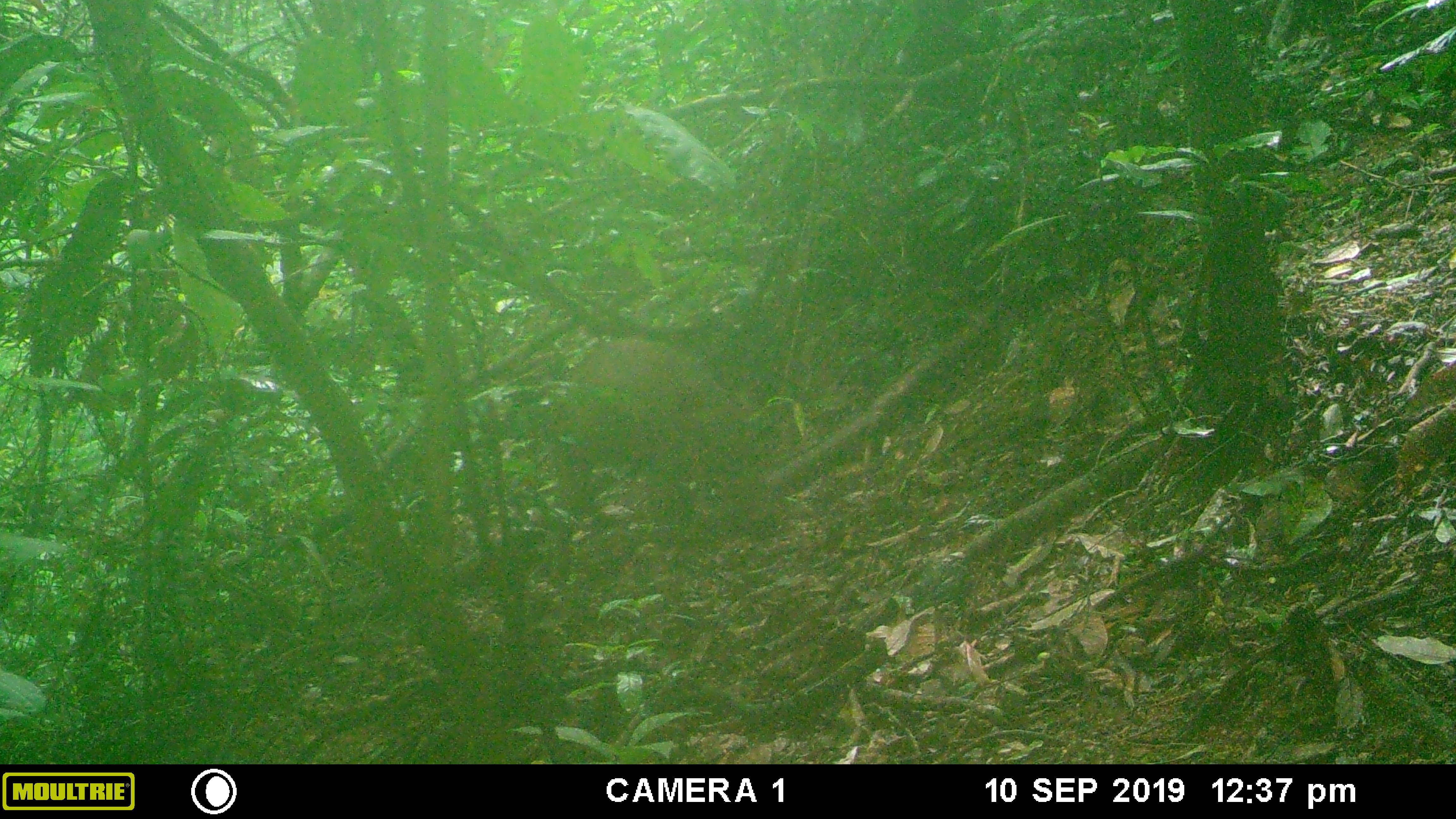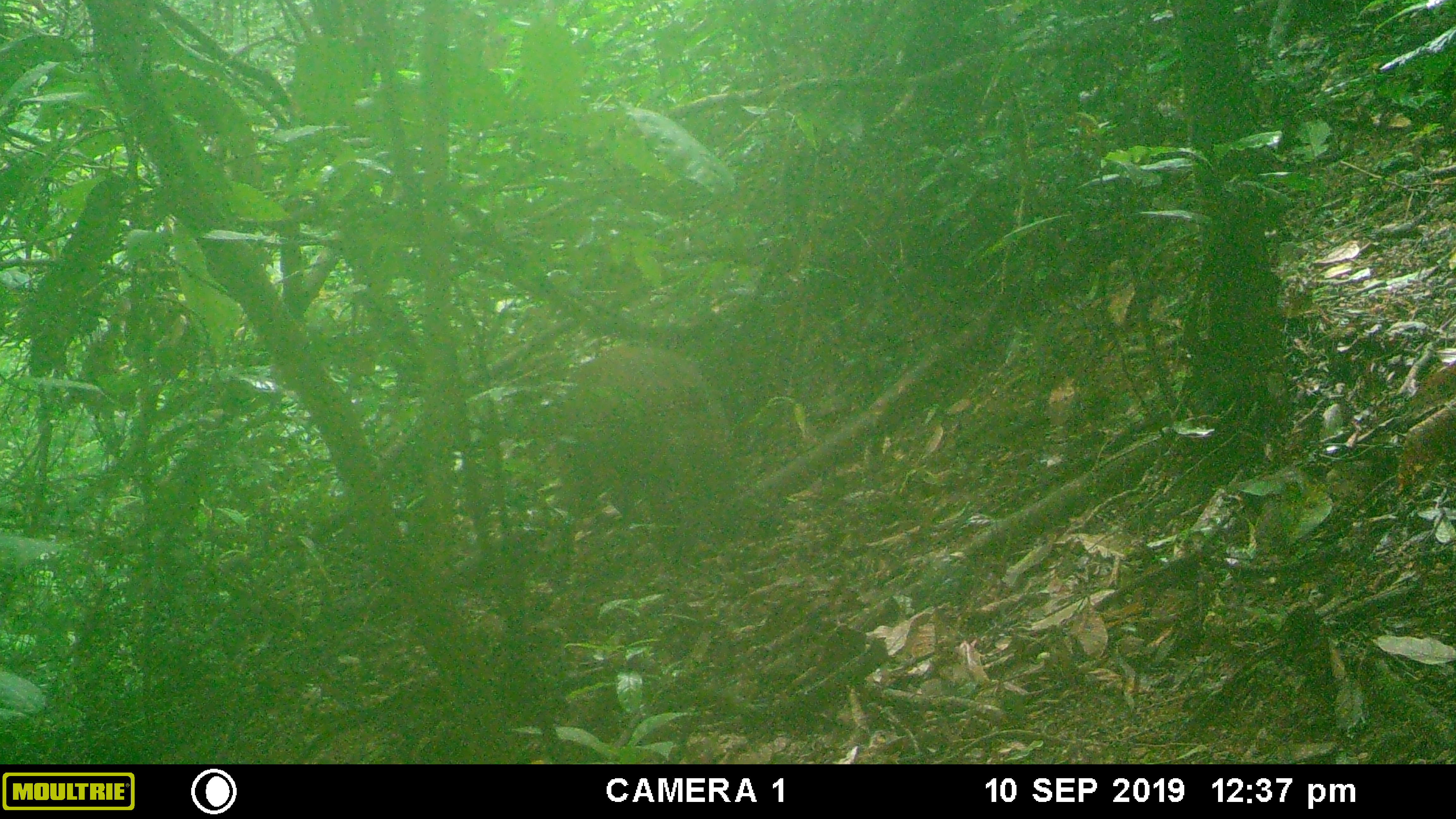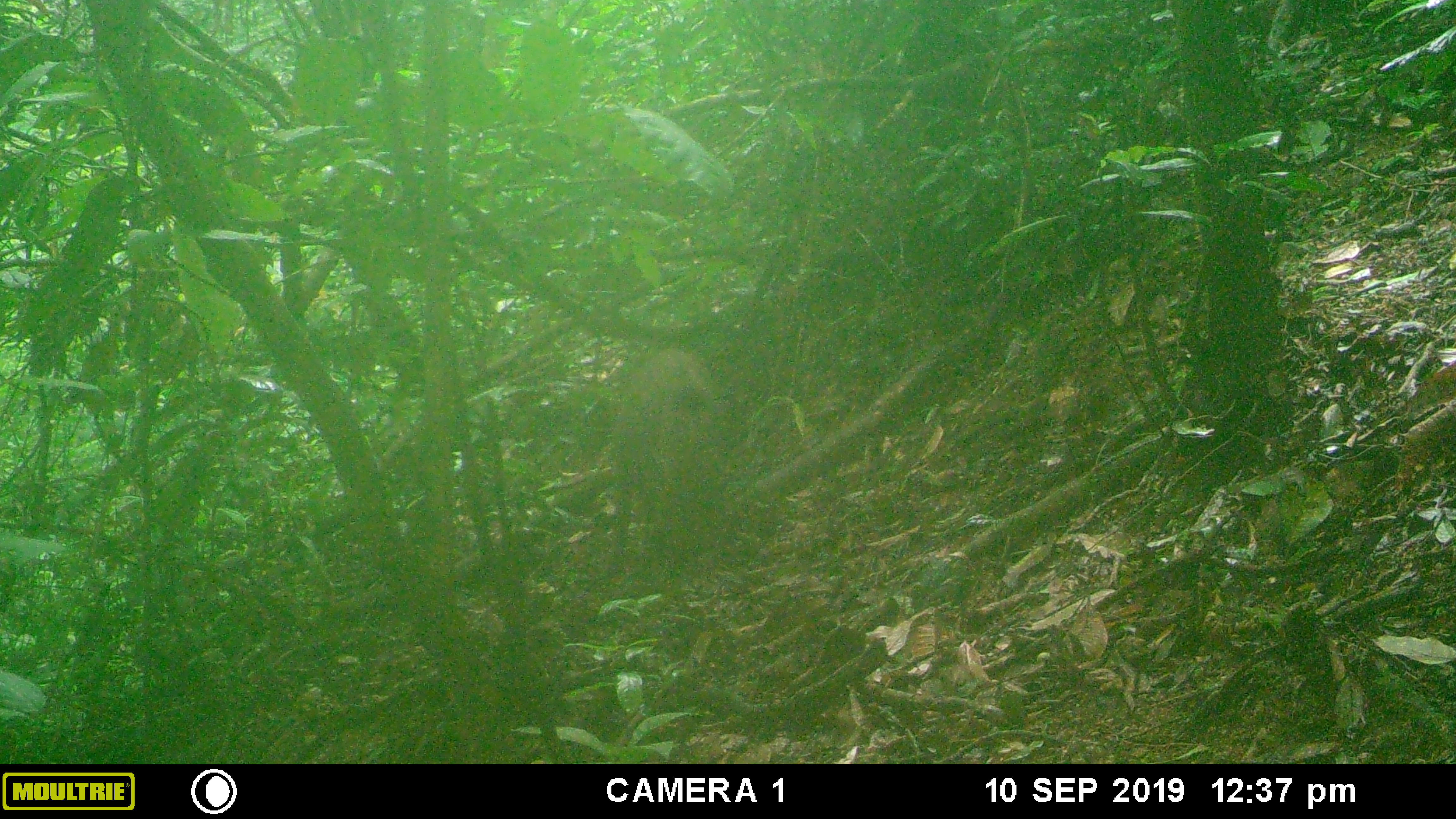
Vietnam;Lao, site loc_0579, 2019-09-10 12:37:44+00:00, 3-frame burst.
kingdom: Animalia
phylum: Chordata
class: Mammalia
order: Artiodactyla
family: Suidae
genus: Sus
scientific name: Sus scrofa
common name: eurasian wild pig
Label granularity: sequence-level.